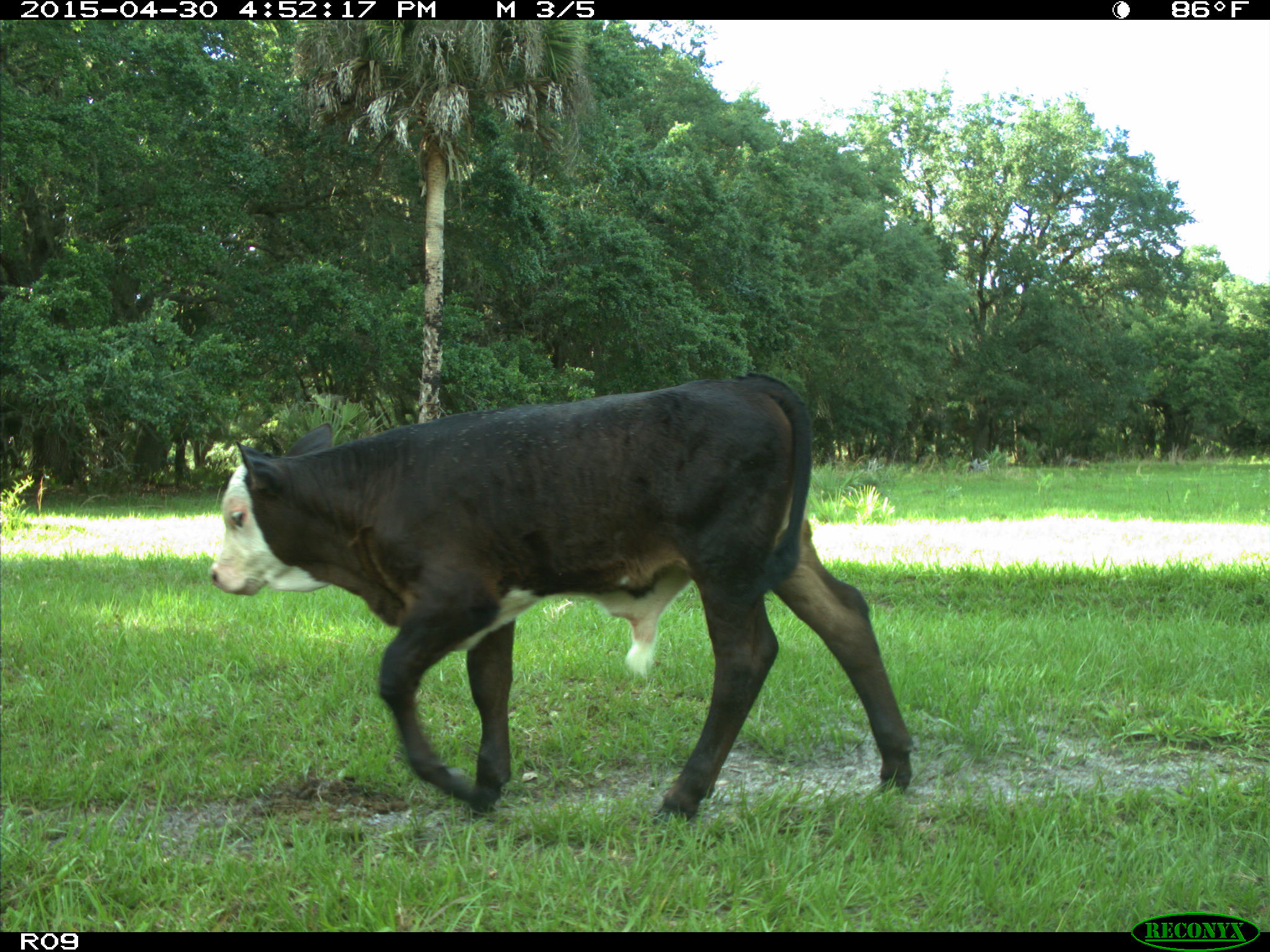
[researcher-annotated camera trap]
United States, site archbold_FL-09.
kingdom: Animalia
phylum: Chordata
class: Mammalia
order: Artiodactyla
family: Bovidae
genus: Bos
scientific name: Bos taurus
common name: domestic cow